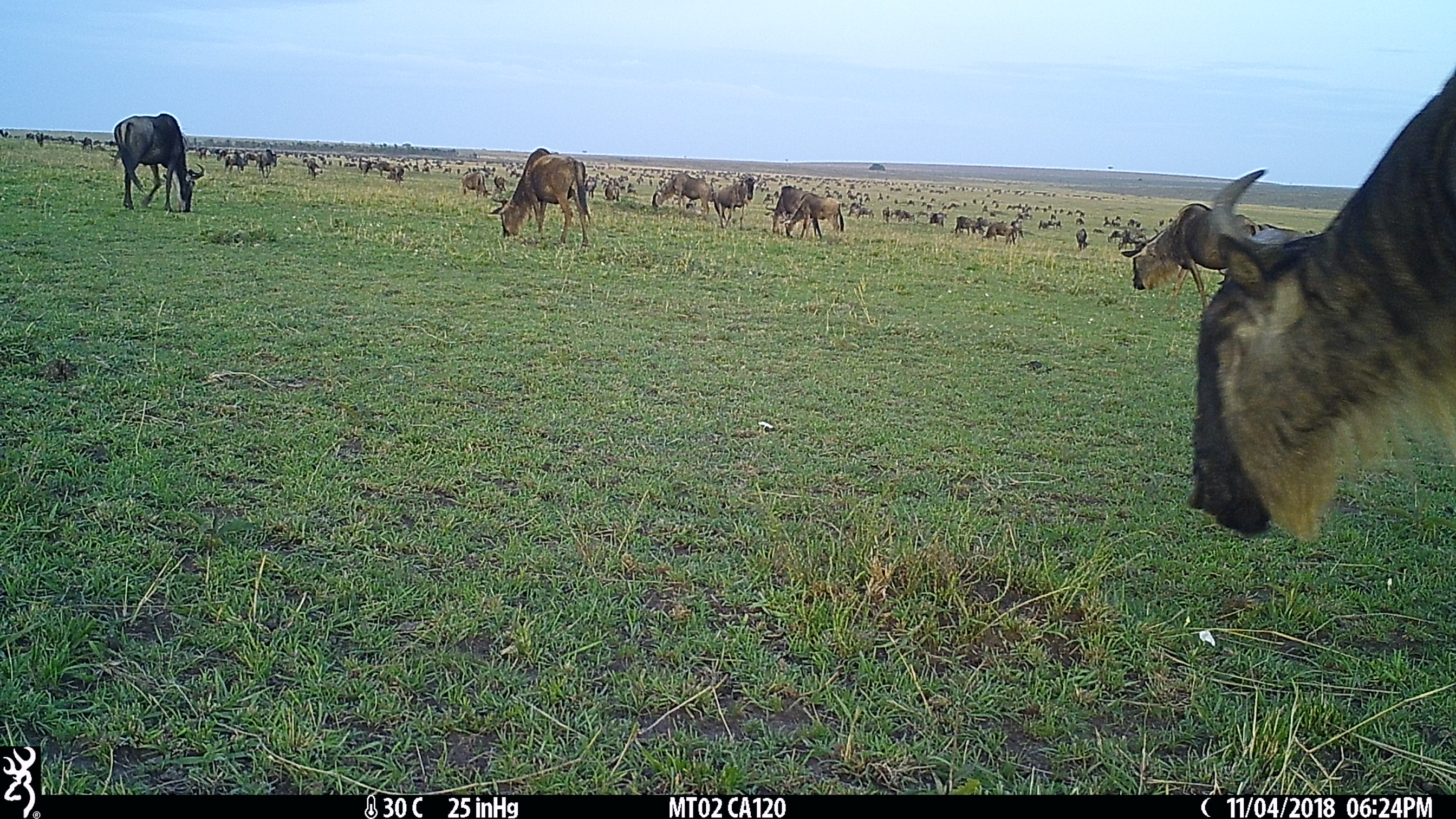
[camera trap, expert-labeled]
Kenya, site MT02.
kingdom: Animalia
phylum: Chordata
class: Mammalia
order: Artiodactyla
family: Bovidae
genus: Connochaetes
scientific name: Connochaetes taurinus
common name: blue wildebeest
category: wildebeest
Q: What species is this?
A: Wildebeest (blue wildebeest) (Connochaetes taurinus).